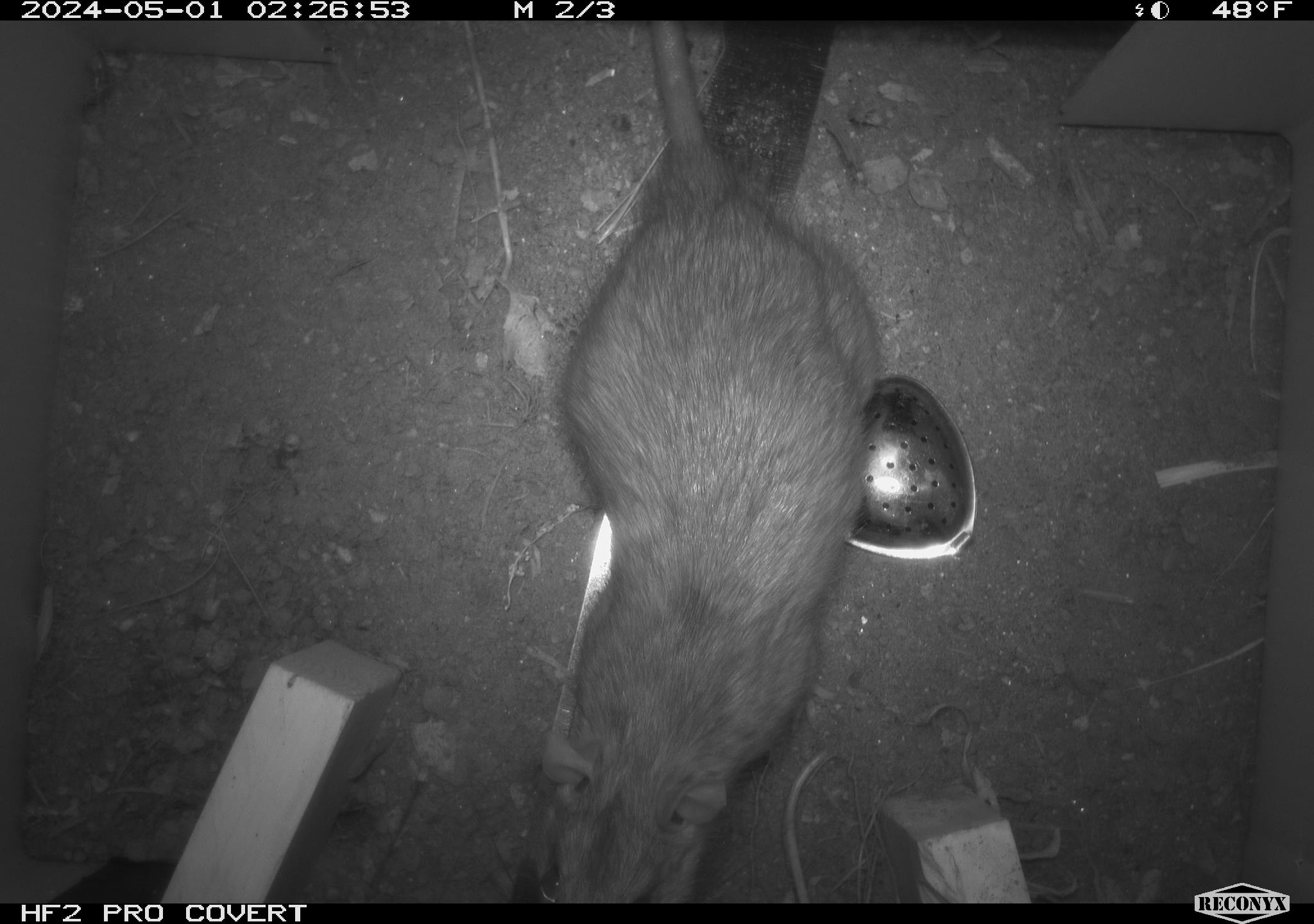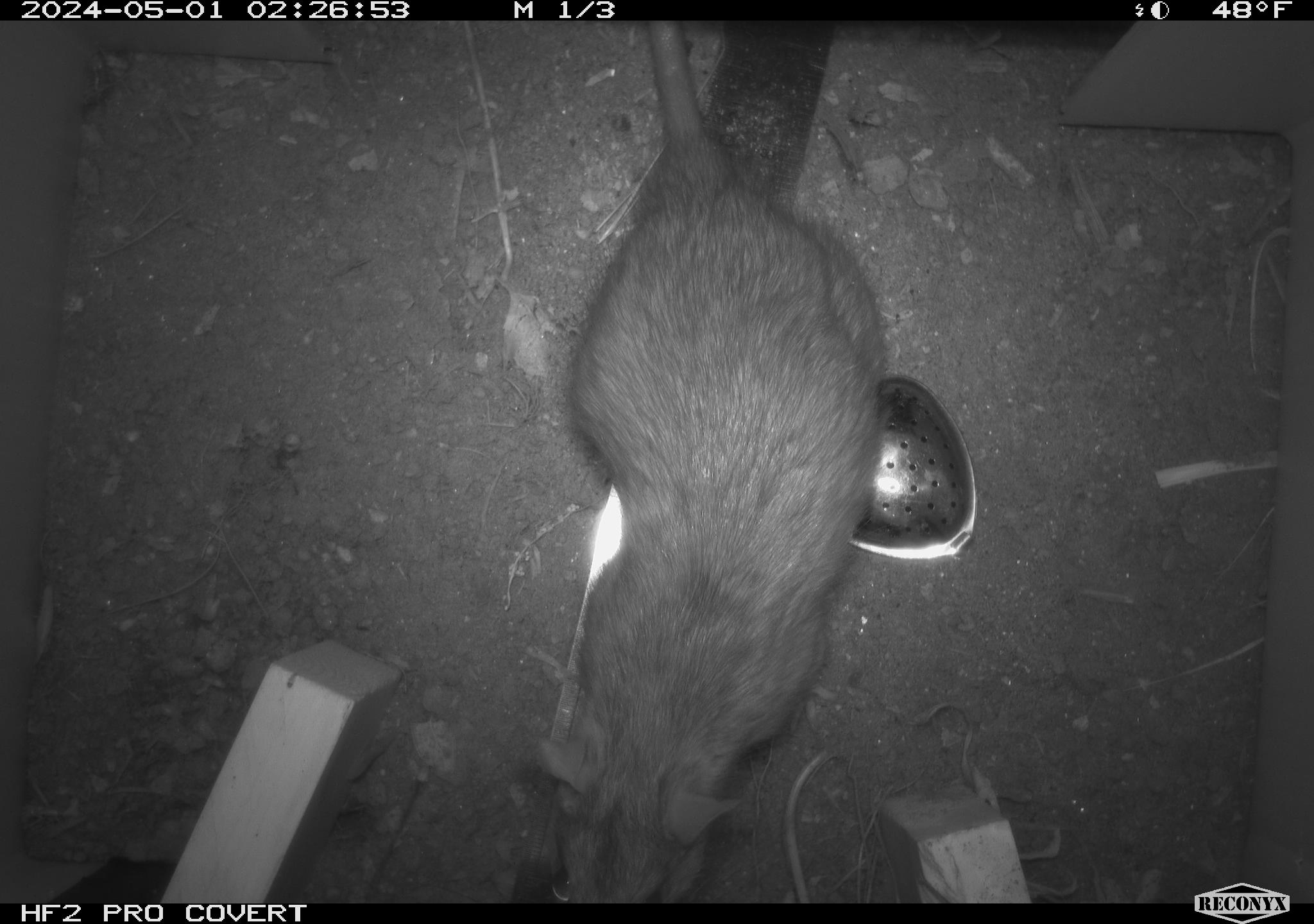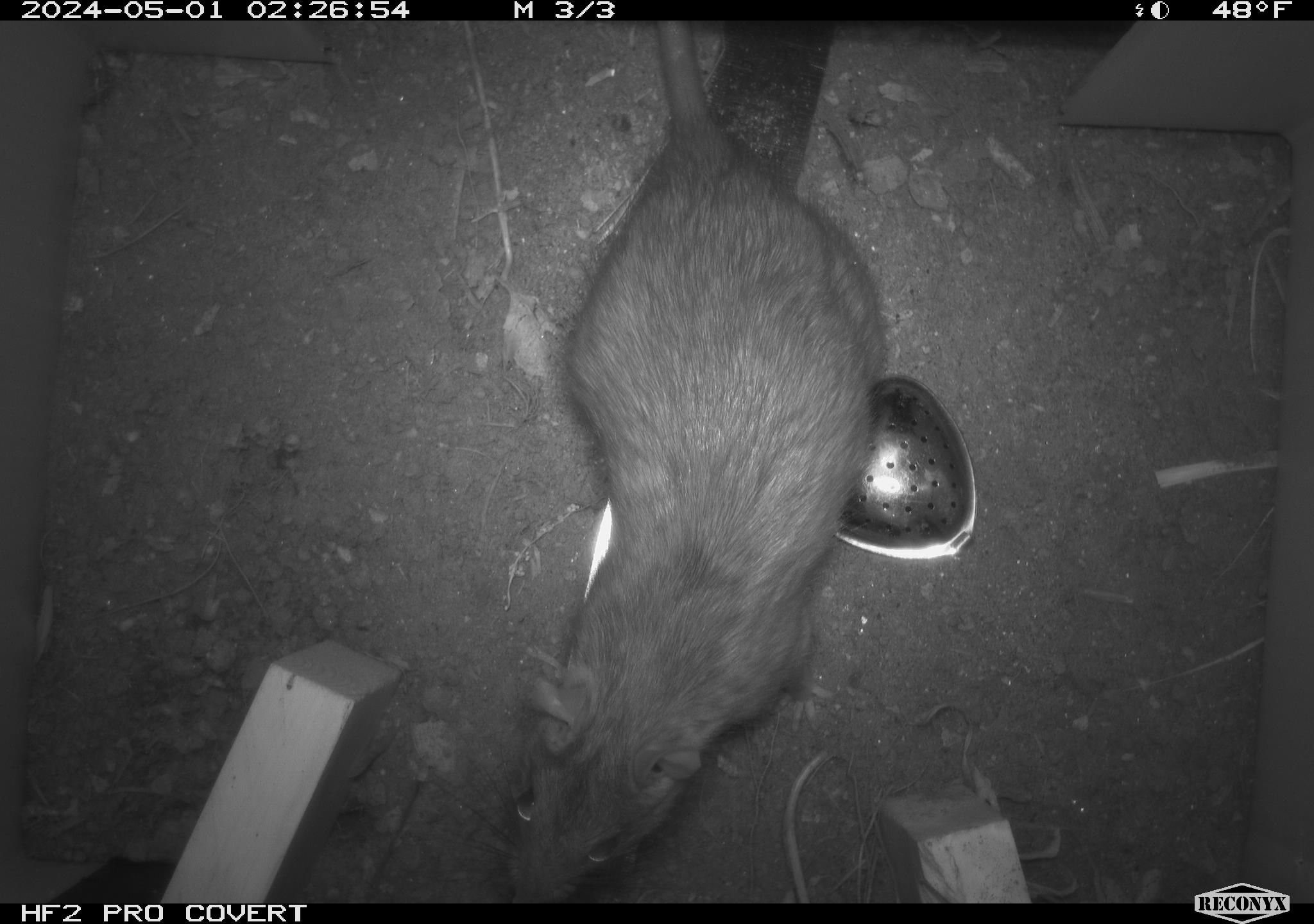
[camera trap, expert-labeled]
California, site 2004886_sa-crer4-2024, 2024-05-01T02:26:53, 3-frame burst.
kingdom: Animalia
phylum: Chordata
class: Mammalia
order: Rodentia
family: Muridae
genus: Rattus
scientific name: Rattus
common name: rat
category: rattus species